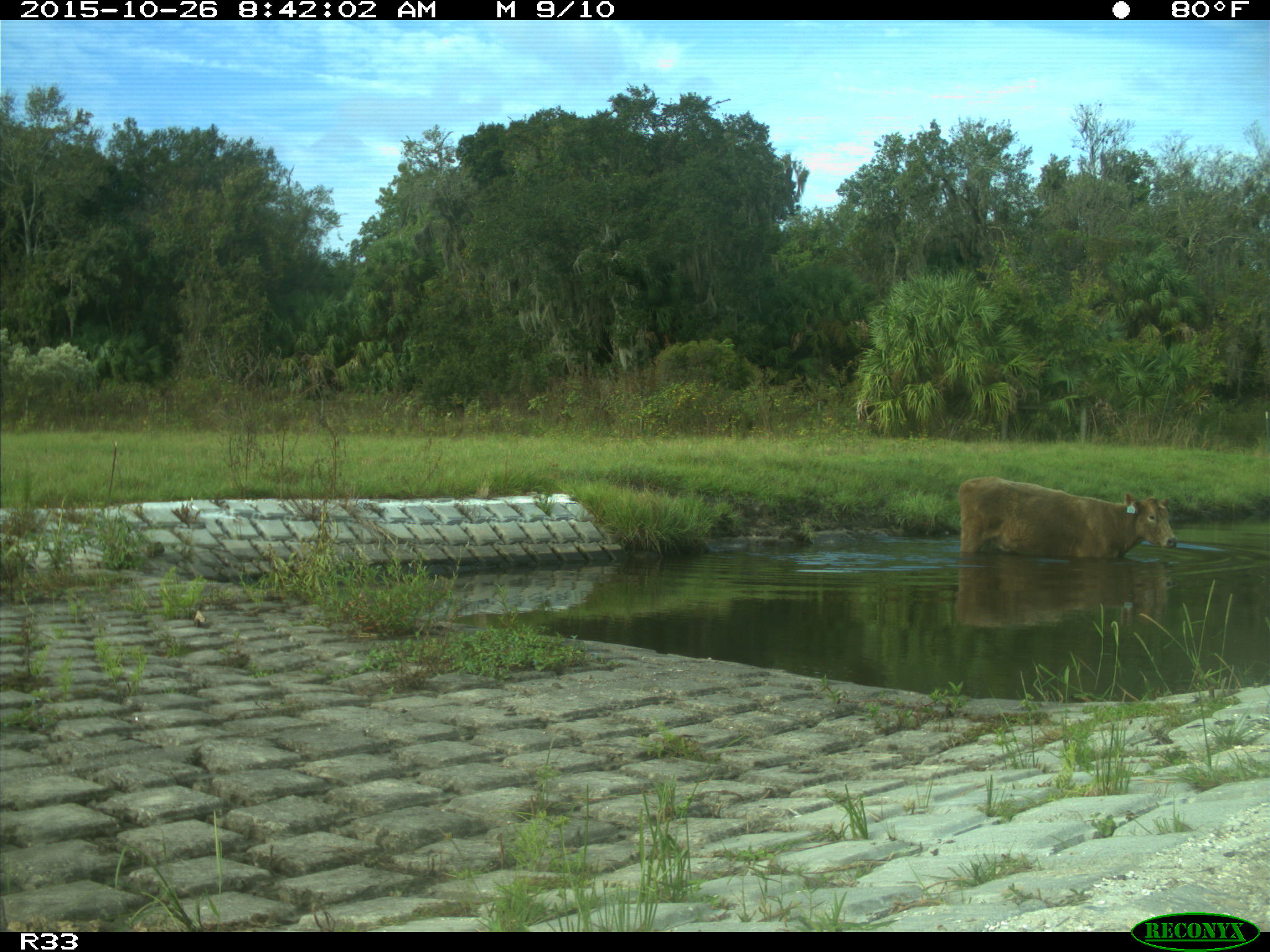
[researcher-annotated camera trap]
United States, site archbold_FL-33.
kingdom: Animalia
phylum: Chordata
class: Mammalia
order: Artiodactyla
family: Bovidae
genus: Bos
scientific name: Bos taurus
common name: domestic cow